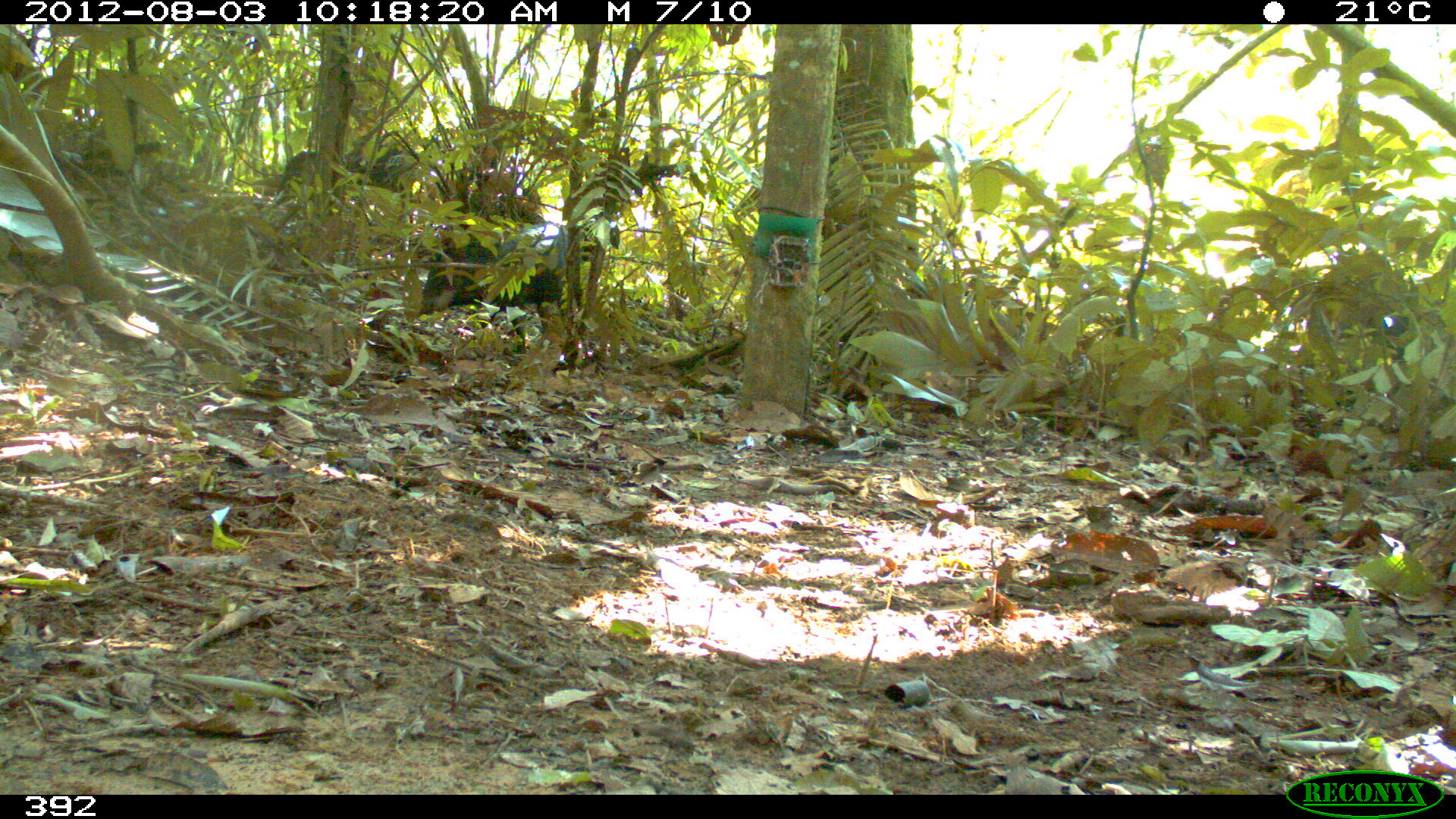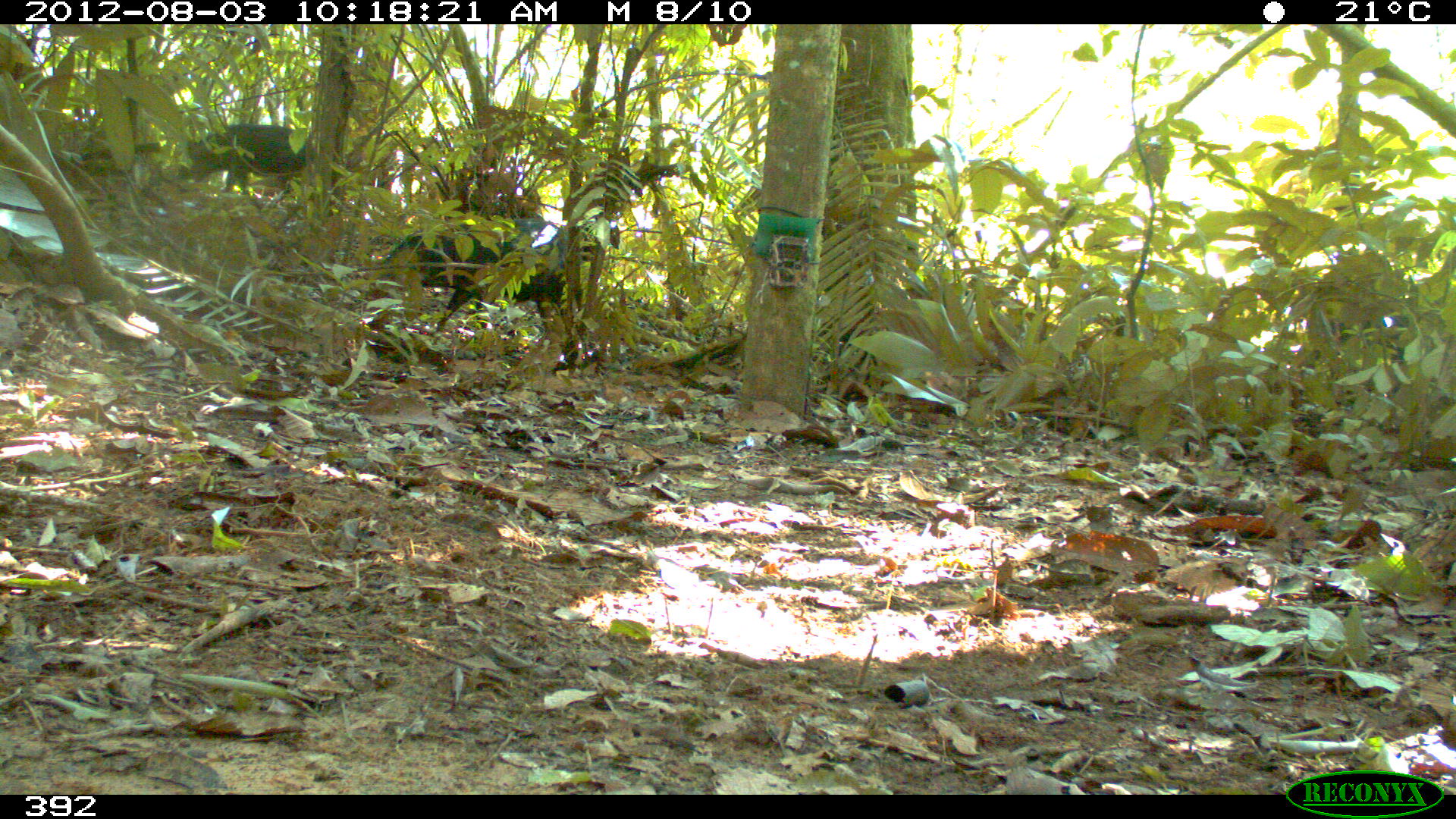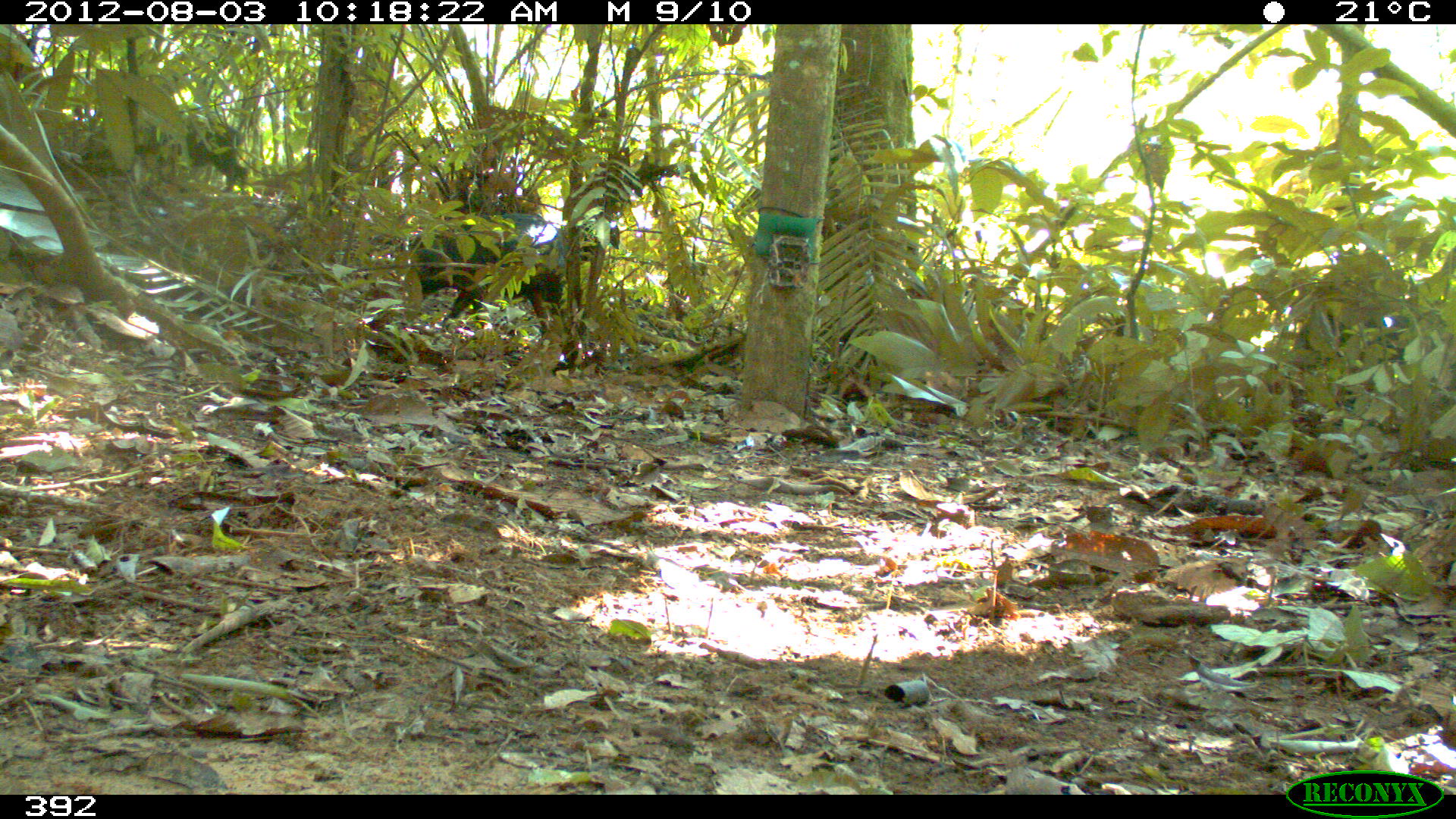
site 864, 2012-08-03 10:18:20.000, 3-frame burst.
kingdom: Animalia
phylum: Chordata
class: Mammalia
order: Artiodactyla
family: Tayassuidae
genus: Tayassu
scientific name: Tayassu pecari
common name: white-lipped peccary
Tayassu pecari (white-lipped peccary).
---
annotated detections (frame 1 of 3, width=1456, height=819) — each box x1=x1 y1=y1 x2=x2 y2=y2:
tayassu pecari: x1=418 y1=219 x2=567 y2=325; x1=281 y1=148 x2=365 y2=195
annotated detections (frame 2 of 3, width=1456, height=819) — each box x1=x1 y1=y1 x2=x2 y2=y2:
tayassu pecari: x1=379 y1=219 x2=569 y2=333; x1=188 y1=124 x2=317 y2=195